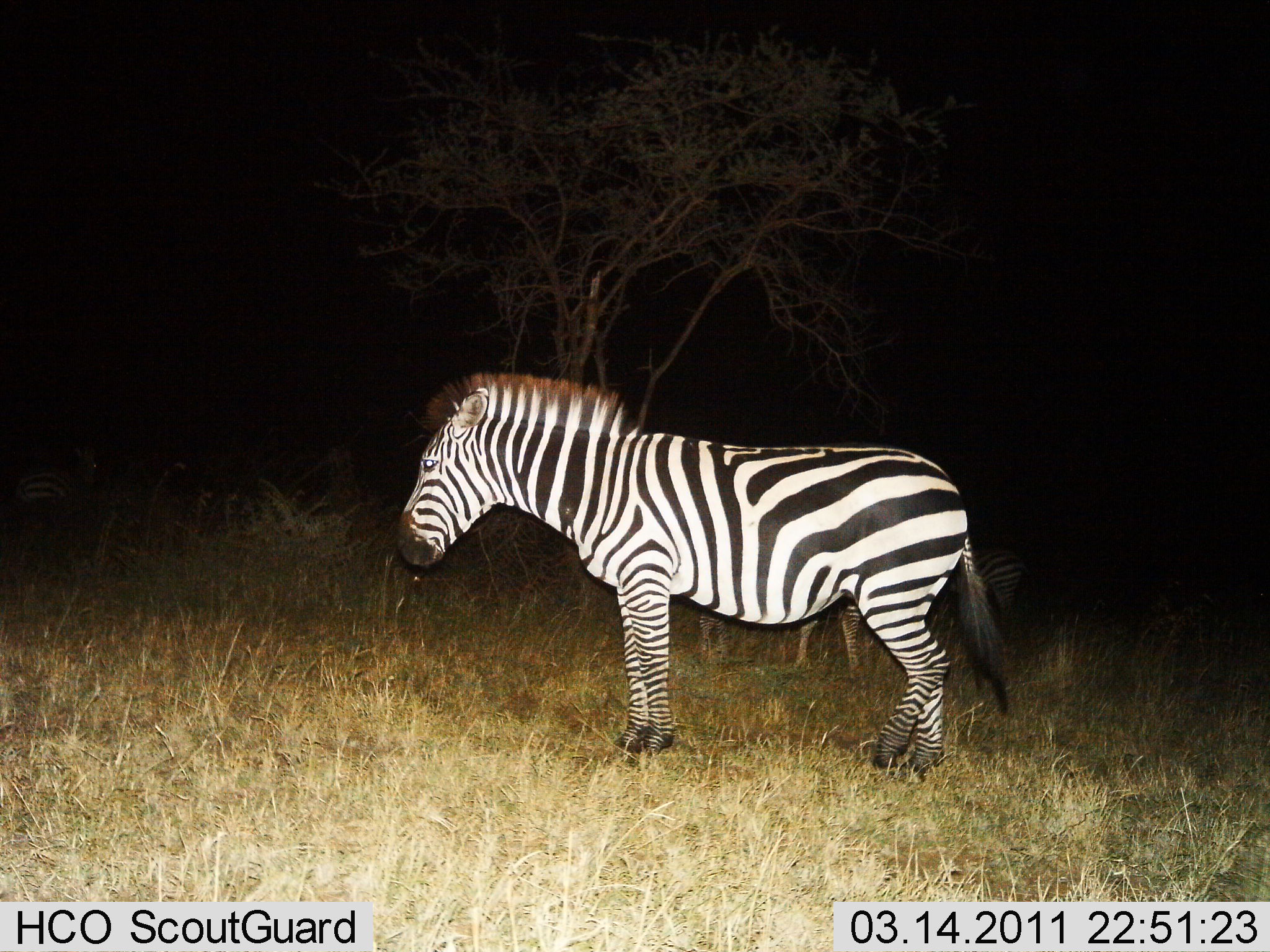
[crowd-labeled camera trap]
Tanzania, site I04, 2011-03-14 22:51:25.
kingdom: Animalia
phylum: Chordata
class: Mammalia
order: Perissodactyla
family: Equidae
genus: Equus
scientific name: Equus quagga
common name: plains zebra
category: zebra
Zebra (plains zebra) (Equus quagga), count 1. Behavior (volunteer vote fractions): standing 92%, resting 8%, moving 0%, interacting 0%. Young present (vote fraction): 8%. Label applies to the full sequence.